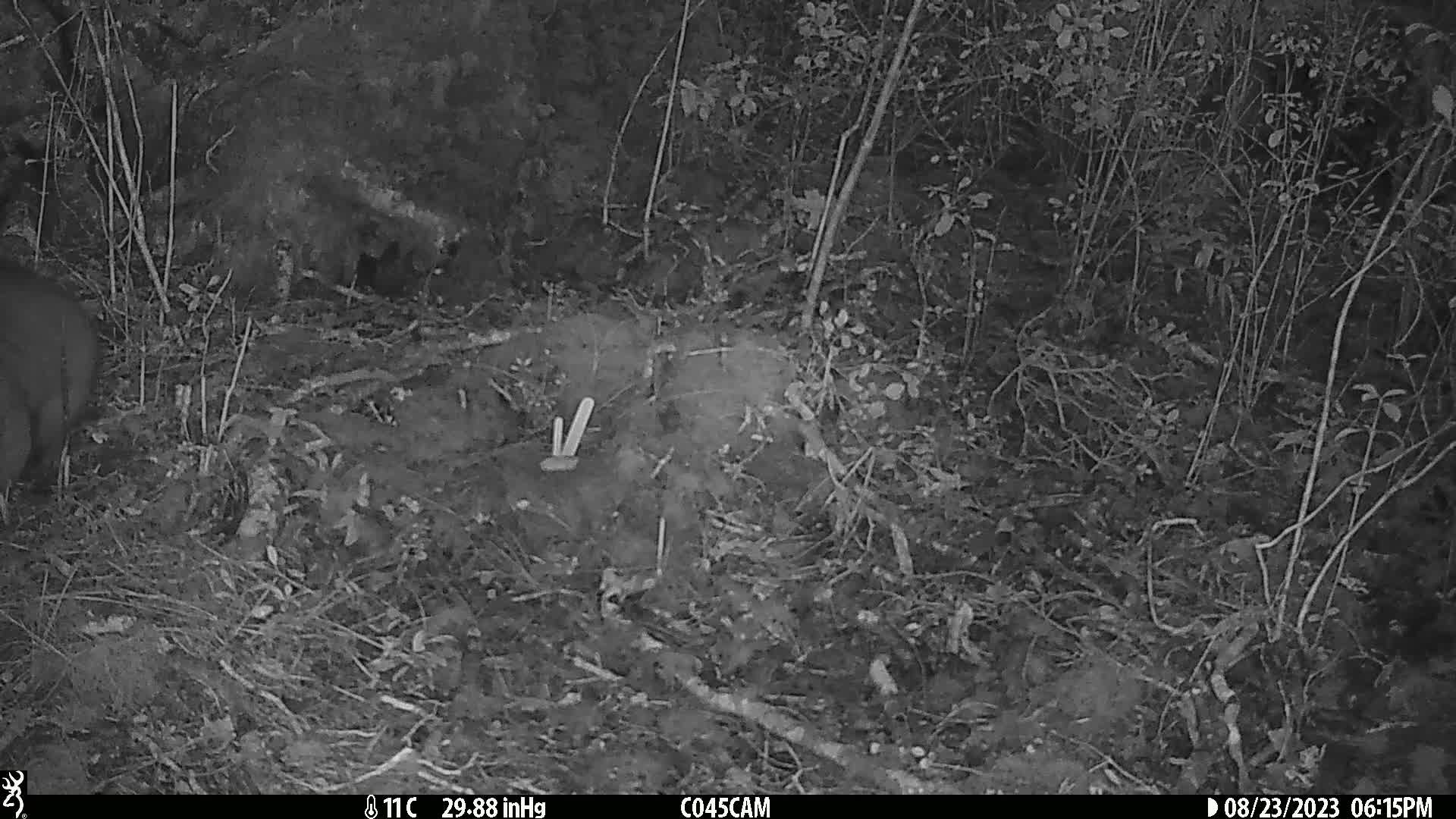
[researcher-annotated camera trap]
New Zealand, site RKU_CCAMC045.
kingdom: Animalia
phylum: Chordata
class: Mammalia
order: Diprotodontia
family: Phalangeridae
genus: Trichosurus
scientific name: Trichosurus vulpecula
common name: common brushtail possum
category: possum